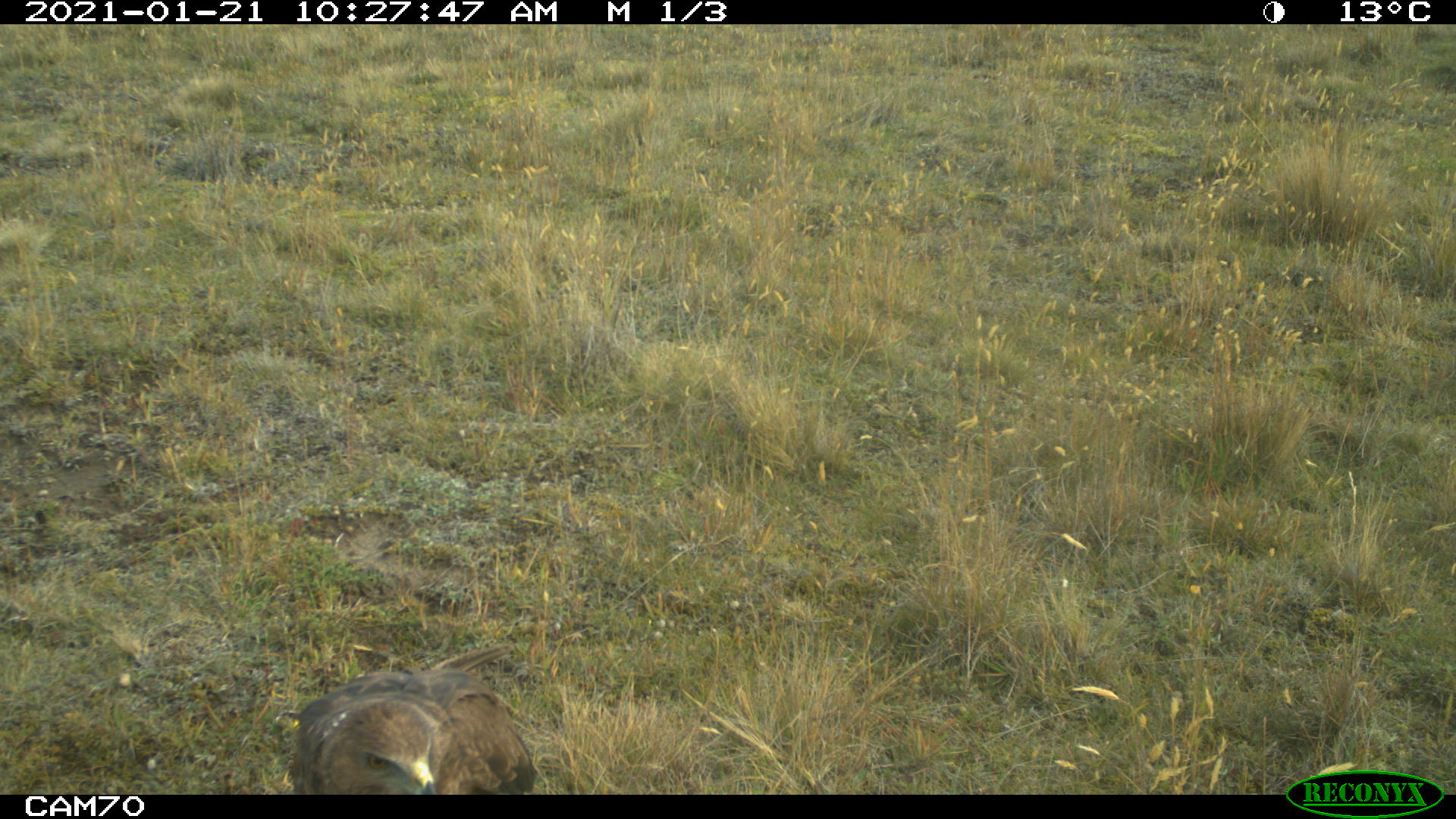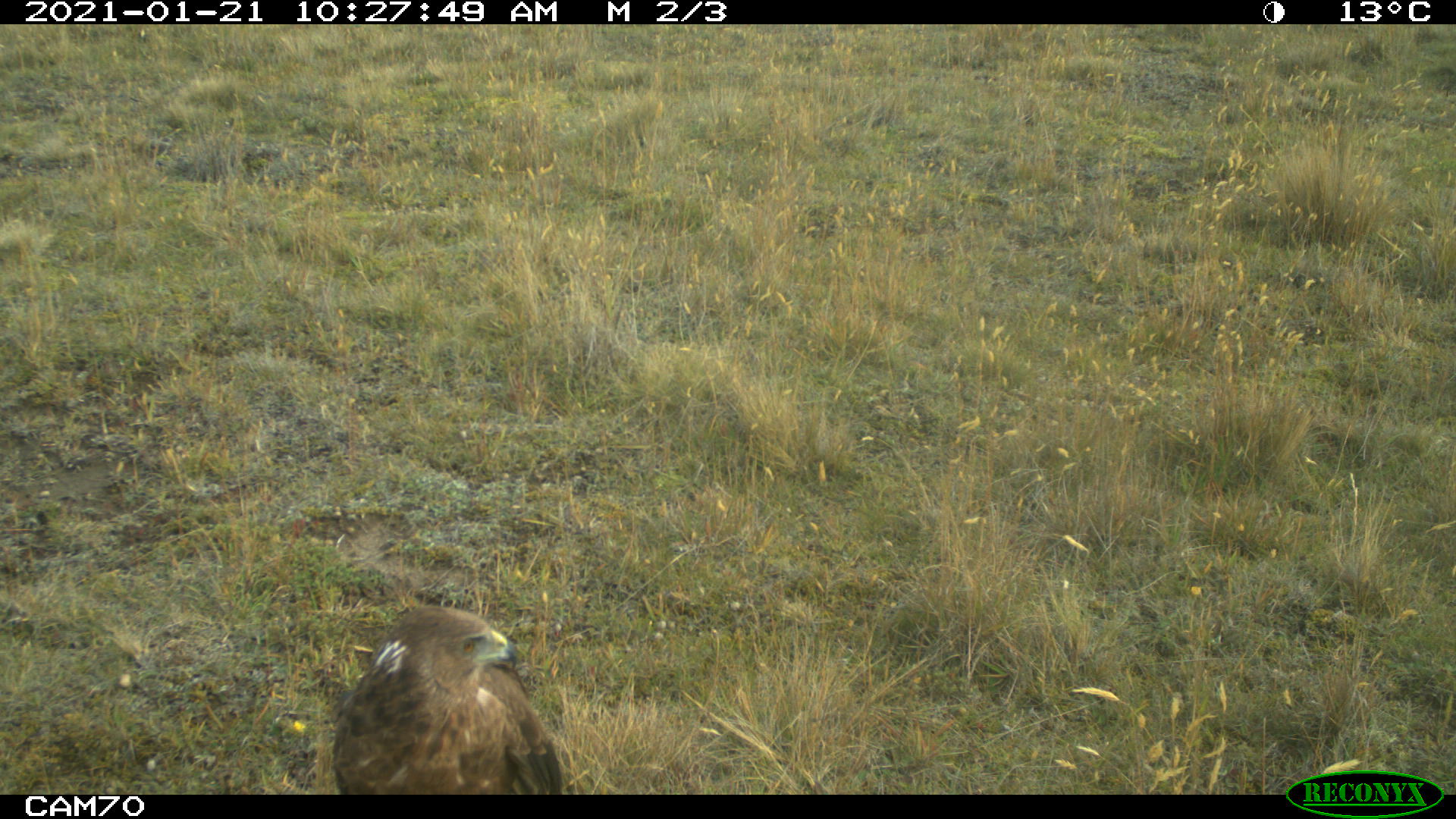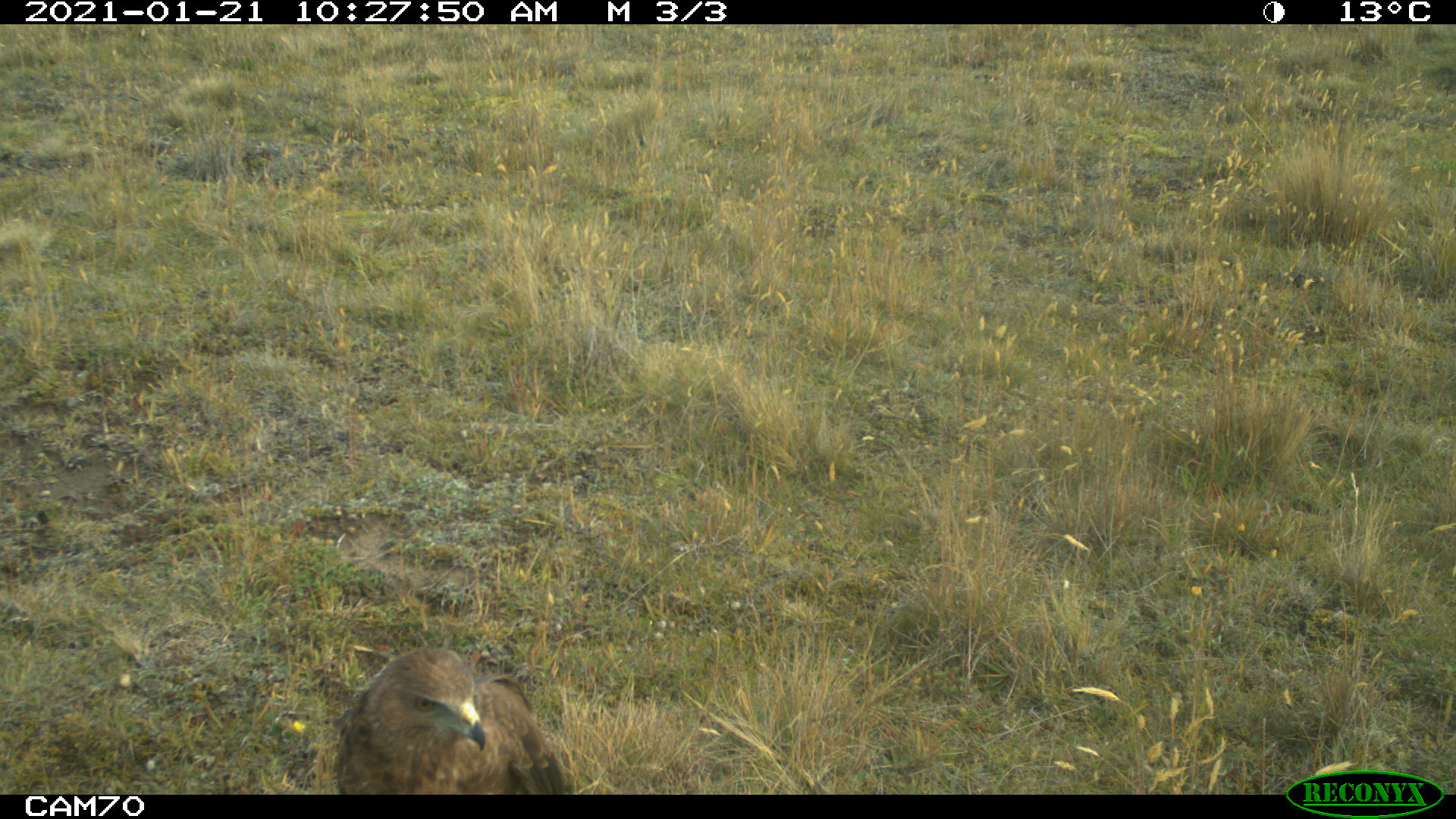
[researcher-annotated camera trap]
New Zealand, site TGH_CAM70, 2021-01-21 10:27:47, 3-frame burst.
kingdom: Animalia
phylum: Chordata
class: Aves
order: Accipitriformes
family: Accipitridae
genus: Circus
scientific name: Circus approximans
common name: swamp harrier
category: harrier